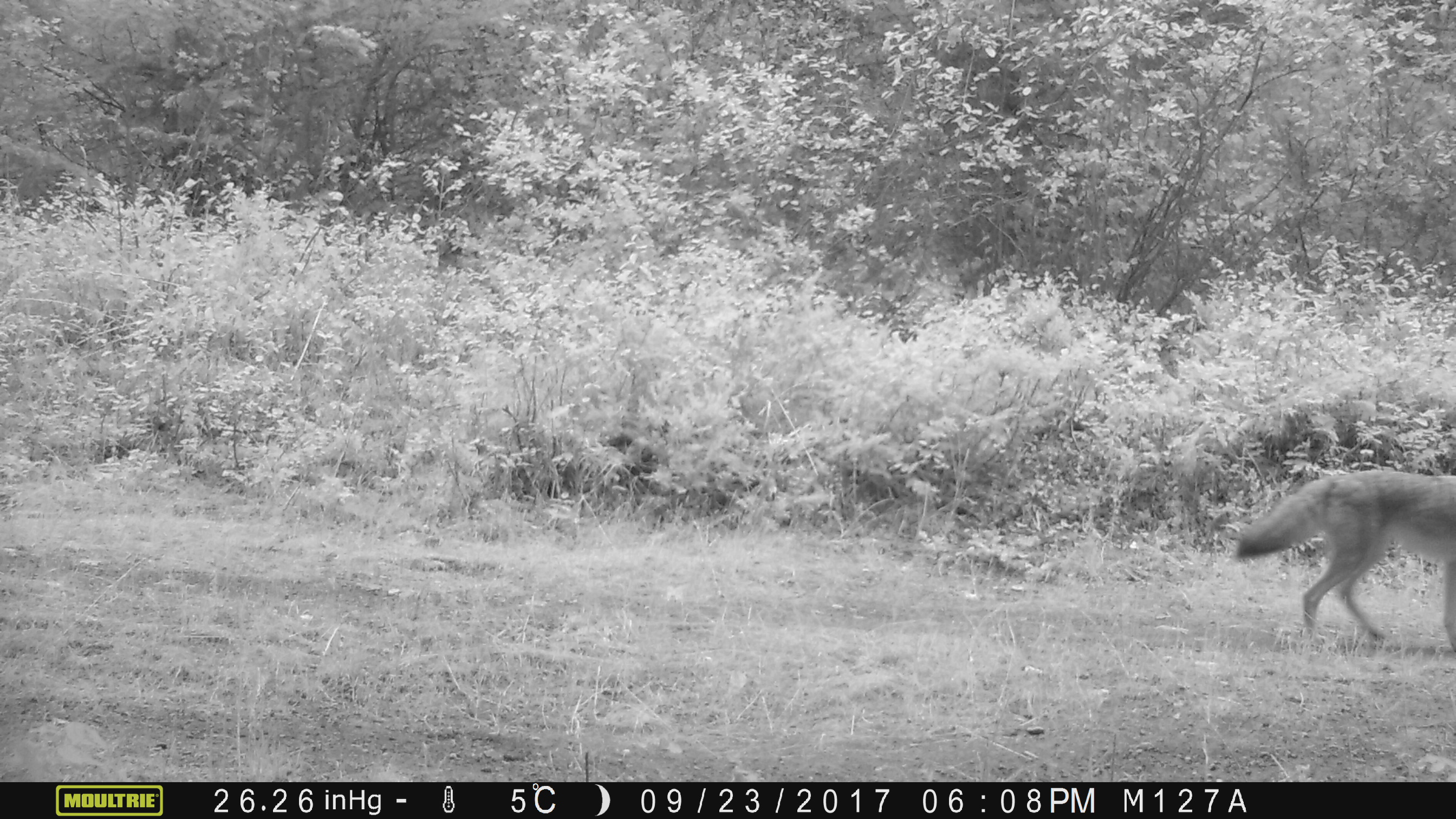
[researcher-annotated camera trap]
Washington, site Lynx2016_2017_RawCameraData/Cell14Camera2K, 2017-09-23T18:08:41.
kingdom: Animalia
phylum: Chordata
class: Mammalia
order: Carnivora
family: Canidae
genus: Canis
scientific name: Canis latrans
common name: coyote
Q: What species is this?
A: Canis latrans (coyote).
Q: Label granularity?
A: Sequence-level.